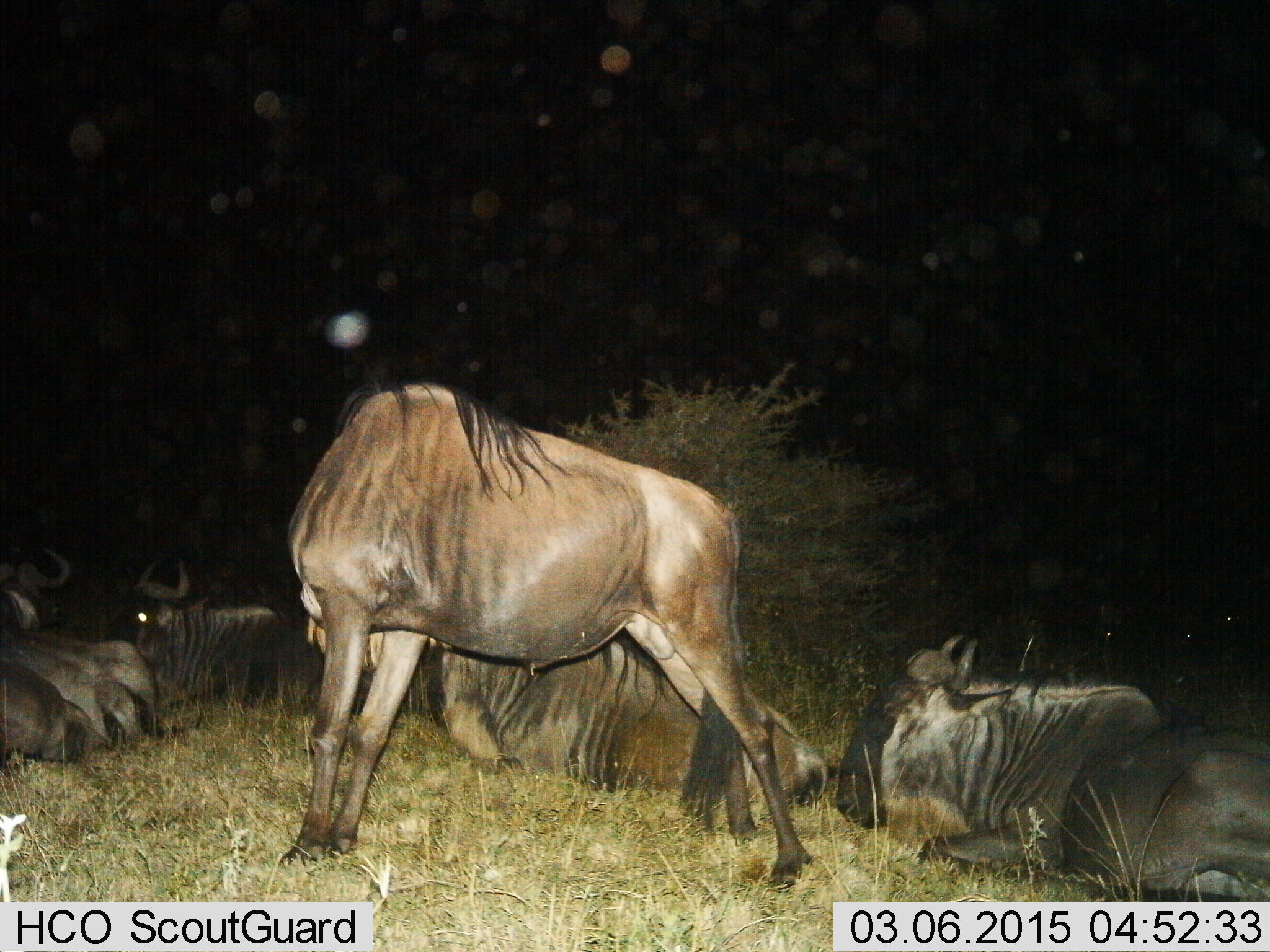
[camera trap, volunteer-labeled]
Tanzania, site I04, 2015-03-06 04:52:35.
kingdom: Animalia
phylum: Chordata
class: Mammalia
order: Artiodactyla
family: Bovidae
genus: Connochaetes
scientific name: Connochaetes taurinus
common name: blue wildebeest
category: wildebeest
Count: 6.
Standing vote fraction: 90%.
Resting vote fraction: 100%.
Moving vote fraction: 0%.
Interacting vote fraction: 0%.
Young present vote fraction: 0%.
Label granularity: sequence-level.